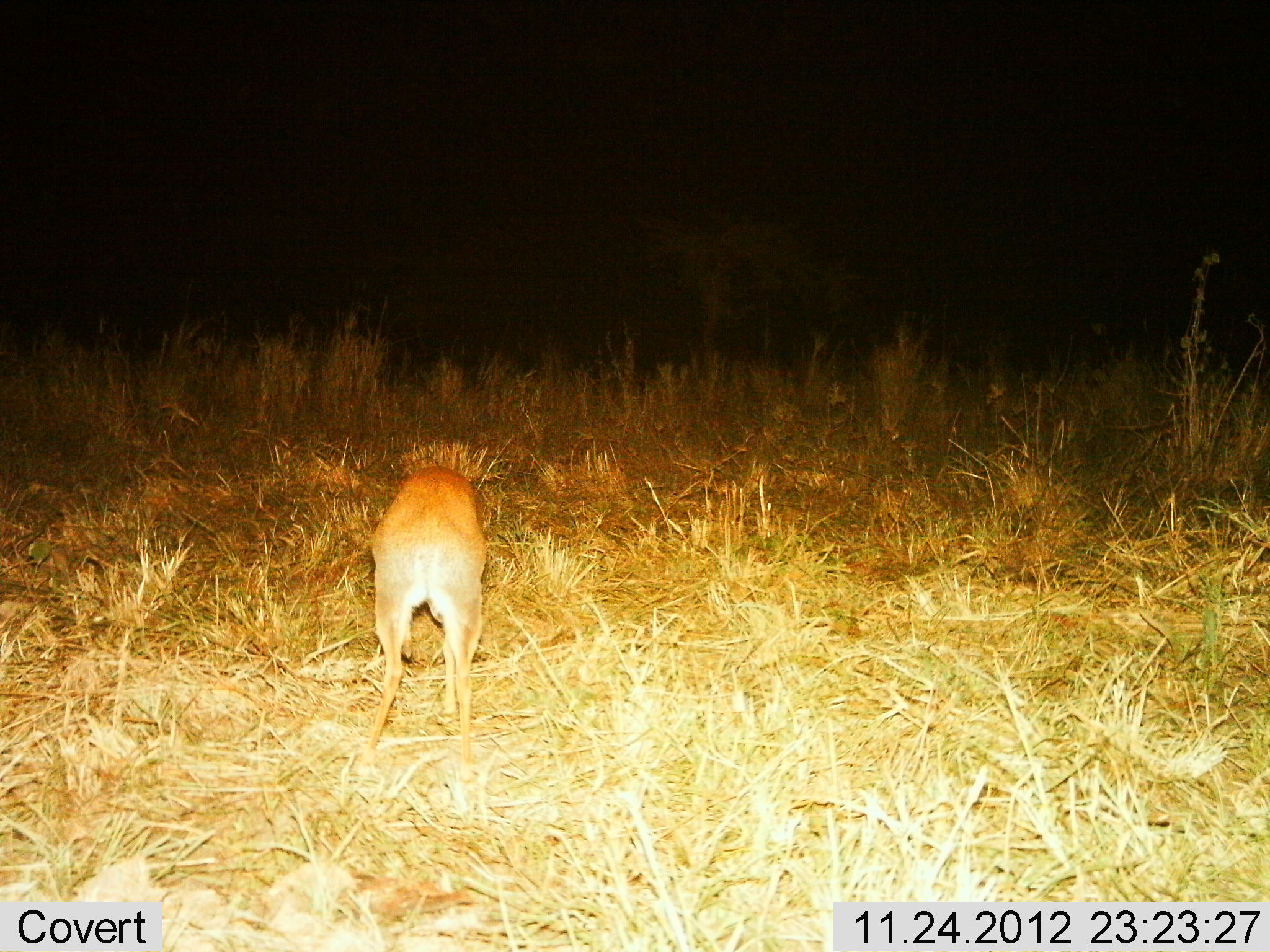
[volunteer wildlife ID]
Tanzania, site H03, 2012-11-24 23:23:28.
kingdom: Animalia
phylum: Chordata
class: Mammalia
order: Artiodactyla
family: Bovidae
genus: Redunca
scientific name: Redunca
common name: reedbuck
Reedbuck (Redunca), count 1. Behavior (volunteer vote fractions): standing 53%, resting 0%, moving 0%, interacting 0%. Young present (vote fraction): 0%. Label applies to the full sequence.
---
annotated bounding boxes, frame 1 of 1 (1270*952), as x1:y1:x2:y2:
animal: 366:462:492:753